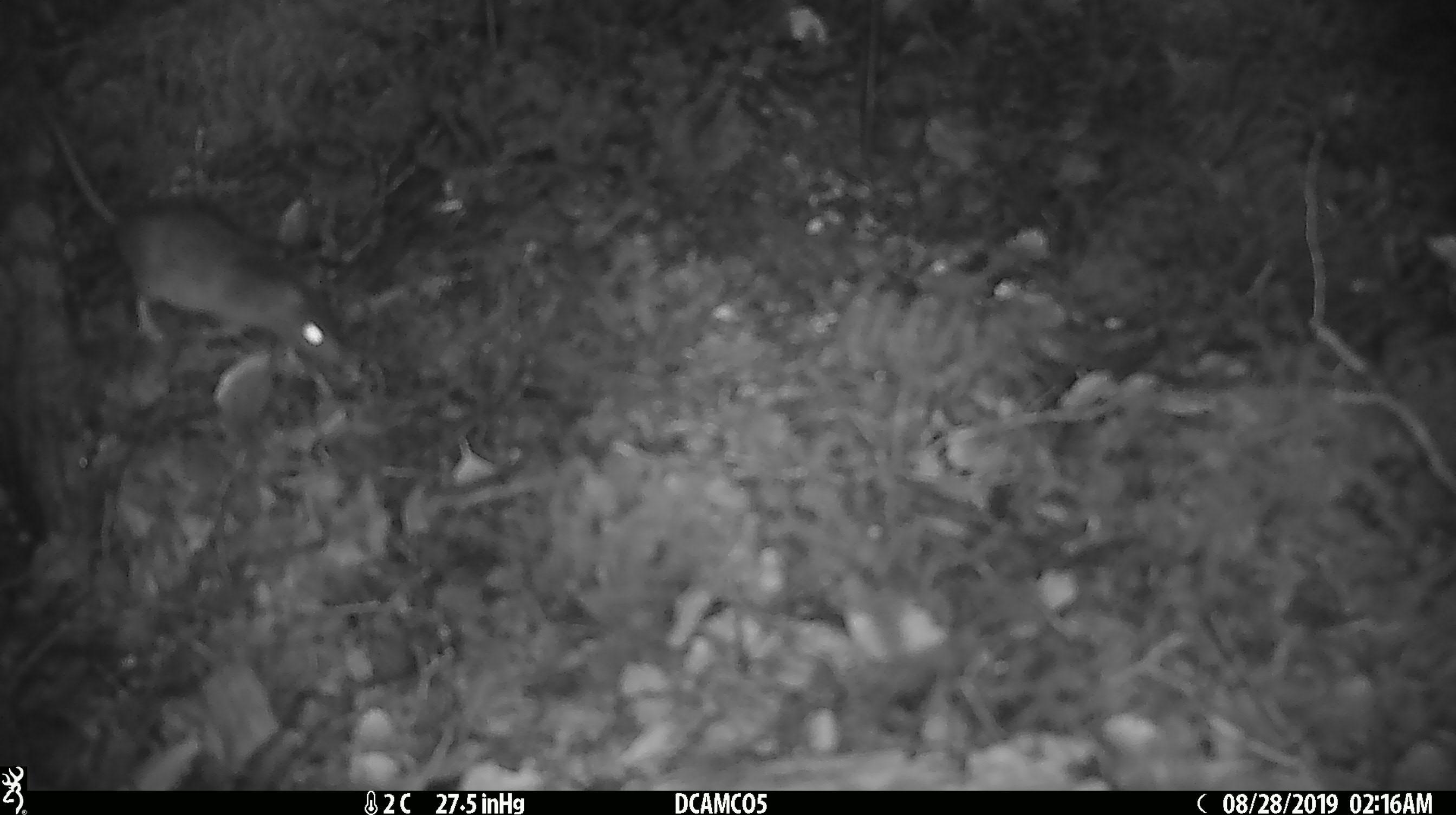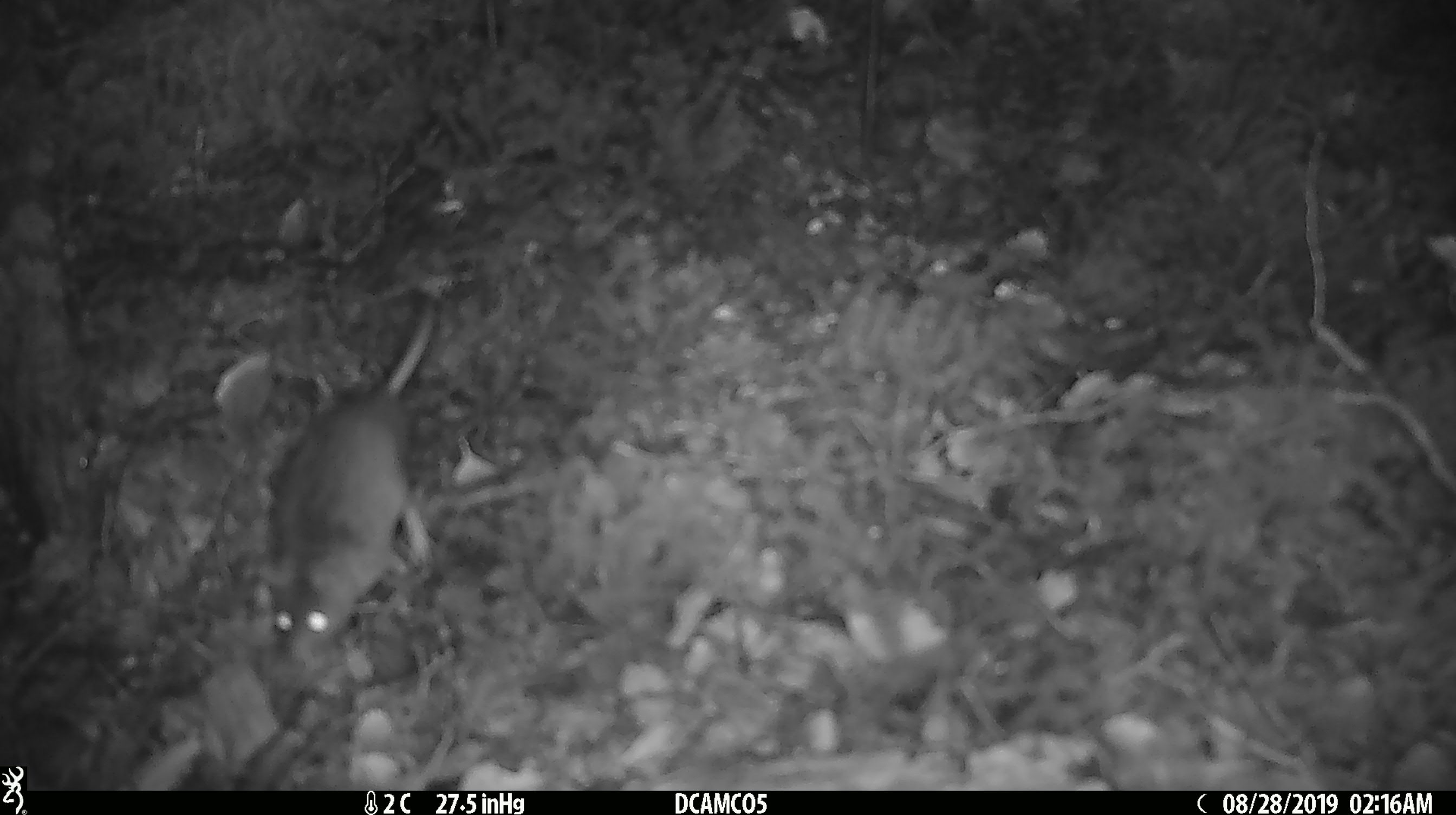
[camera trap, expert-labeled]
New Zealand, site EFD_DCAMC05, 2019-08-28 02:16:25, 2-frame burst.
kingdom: Animalia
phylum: Chordata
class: Mammalia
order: Rodentia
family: Muridae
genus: Rattus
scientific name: Rattus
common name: rat